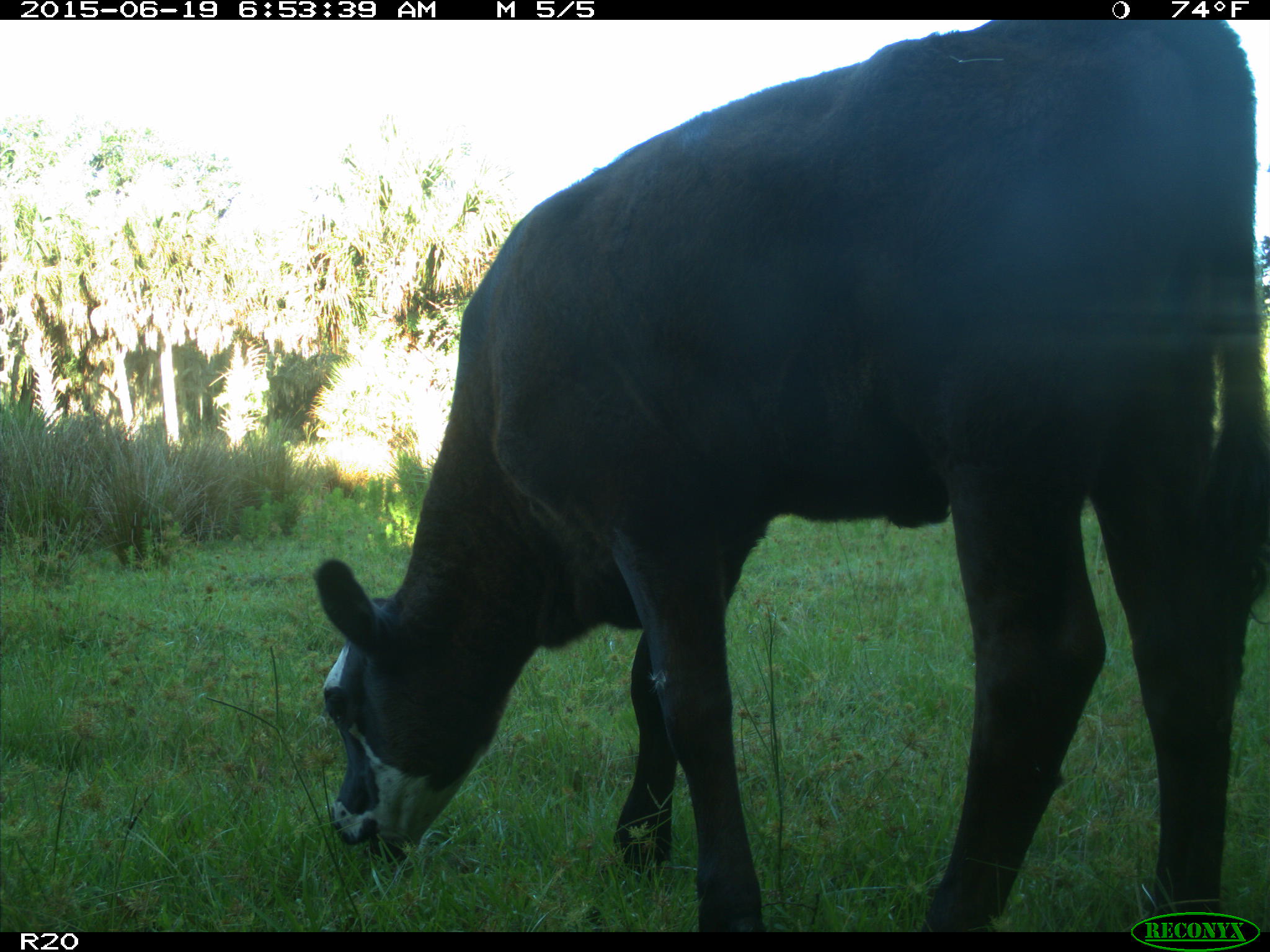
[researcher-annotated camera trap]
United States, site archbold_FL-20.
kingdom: Animalia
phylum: Chordata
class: Mammalia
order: Artiodactyla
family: Bovidae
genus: Bos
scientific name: Bos taurus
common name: domestic cow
Bos taurus (domestic cow).